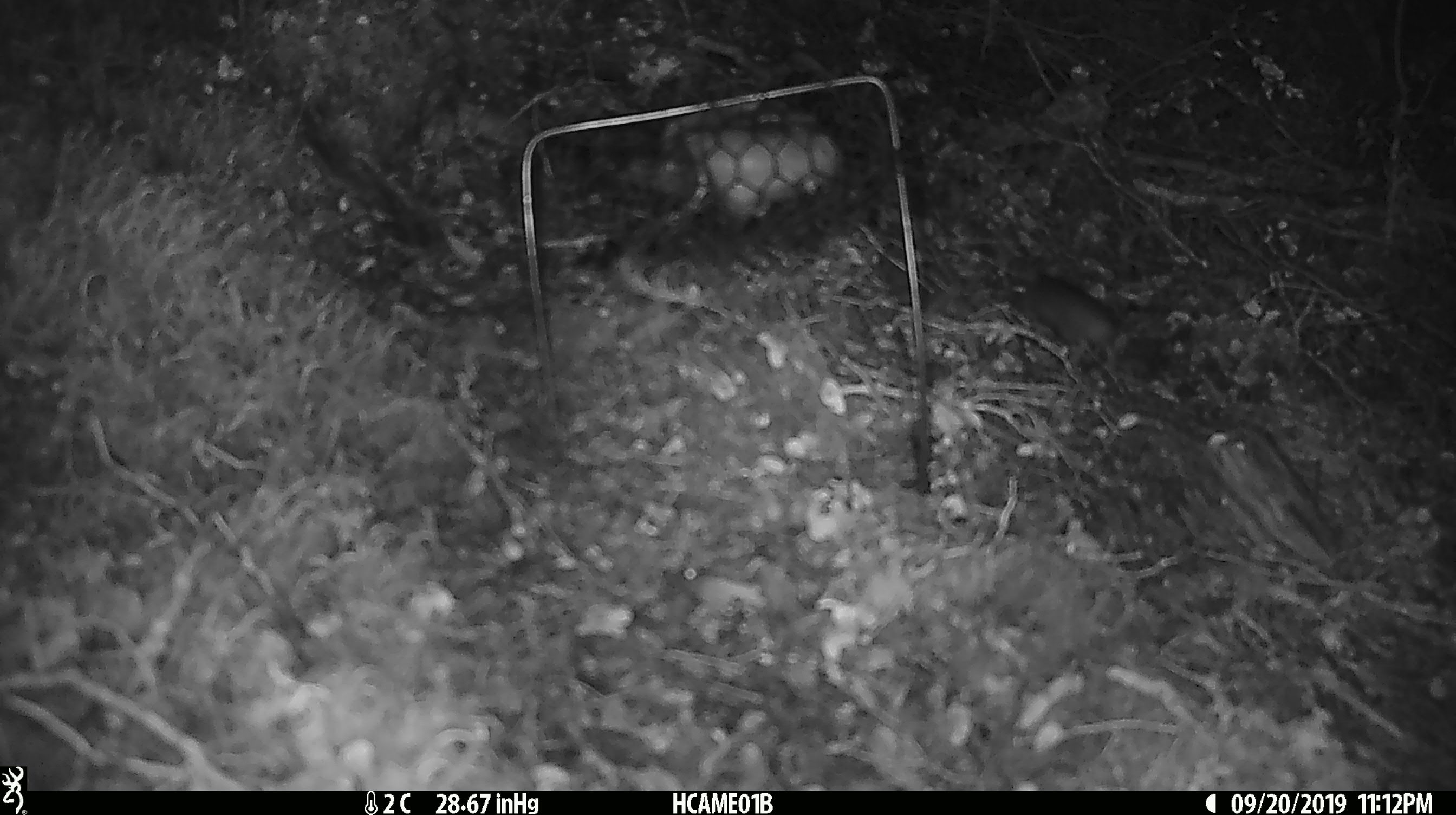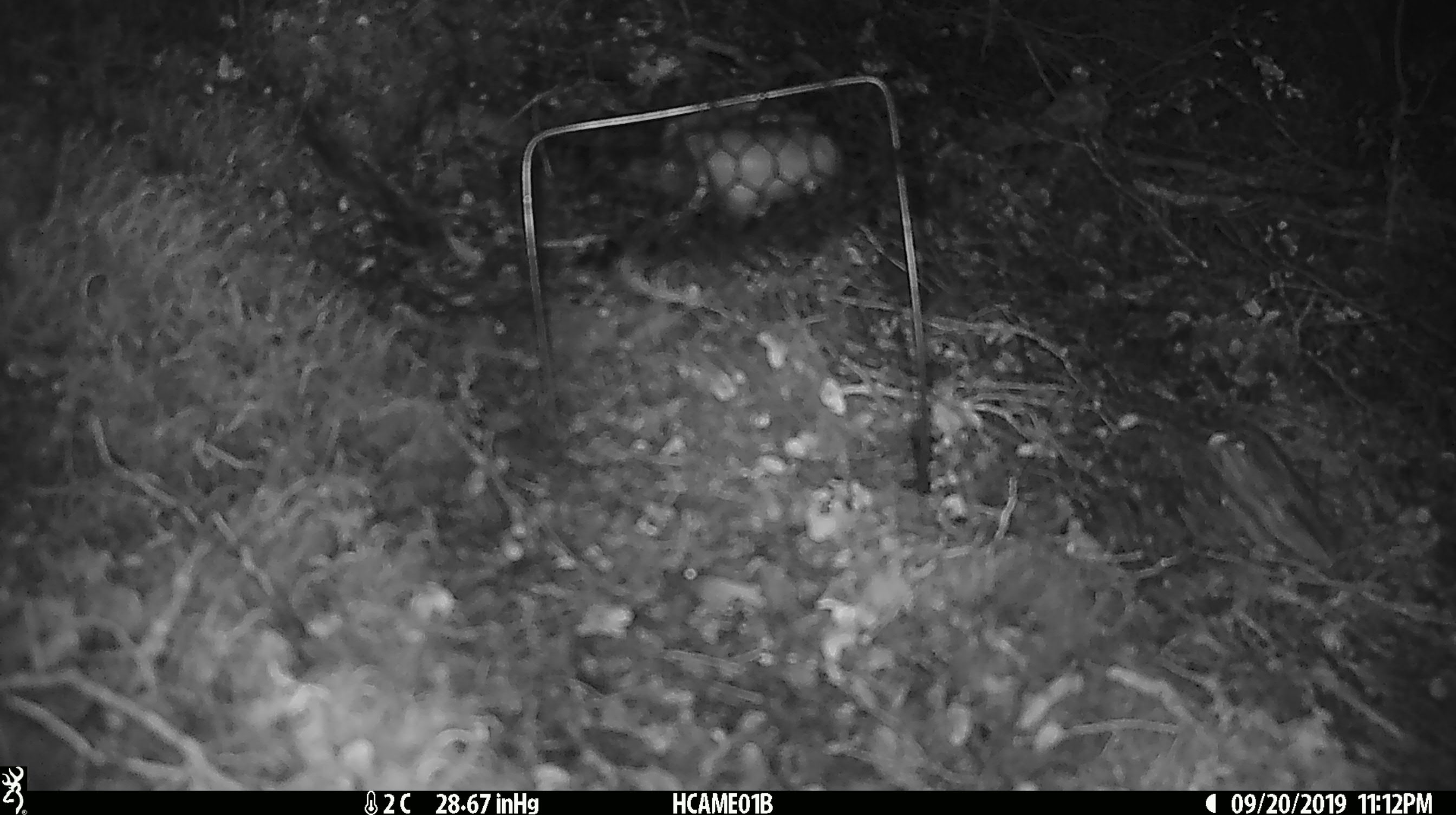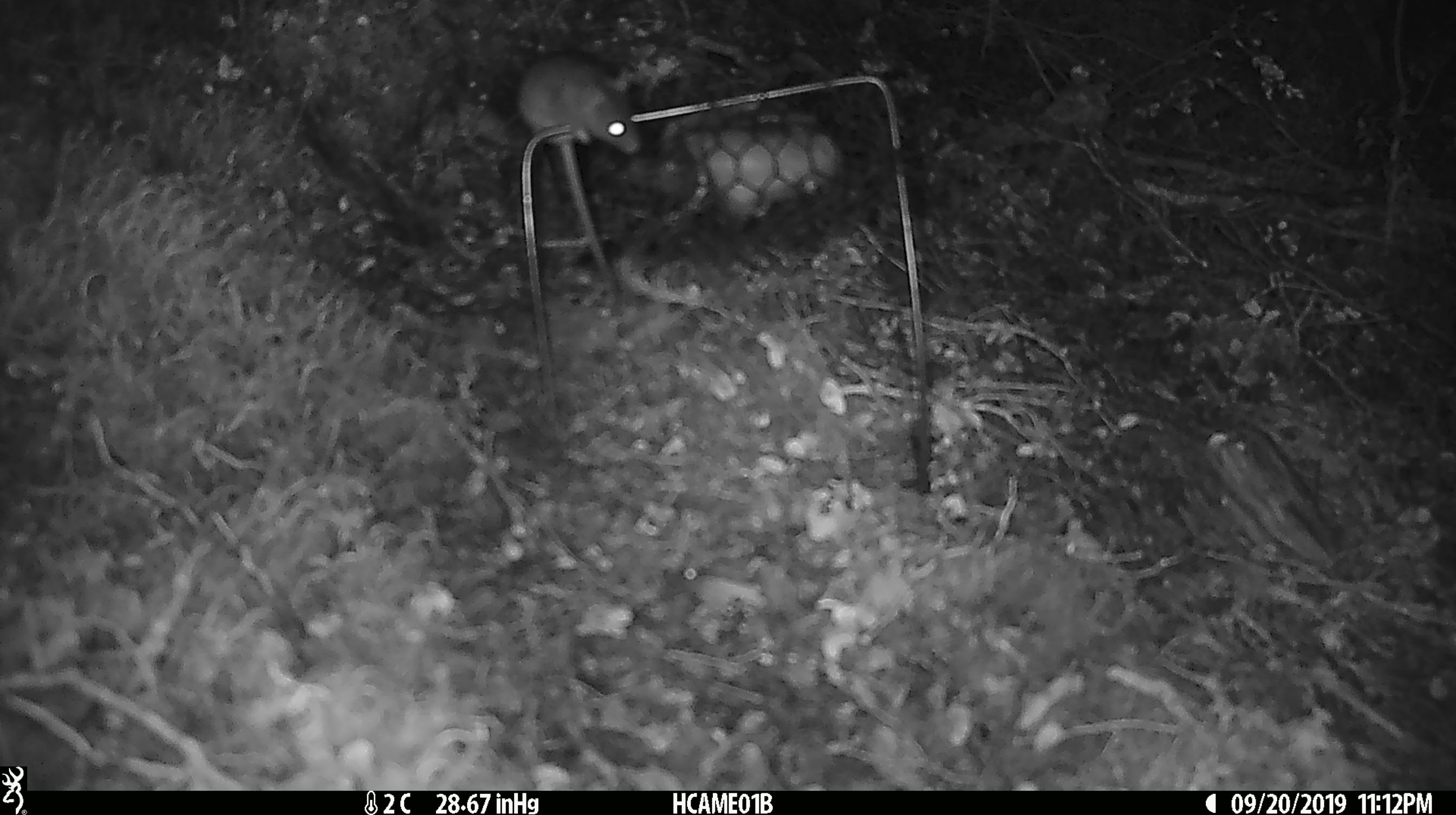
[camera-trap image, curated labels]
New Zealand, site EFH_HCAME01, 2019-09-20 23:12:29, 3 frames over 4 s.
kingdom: Animalia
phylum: Chordata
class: Mammalia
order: Rodentia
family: Muridae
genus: Mus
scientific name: Mus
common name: mouse